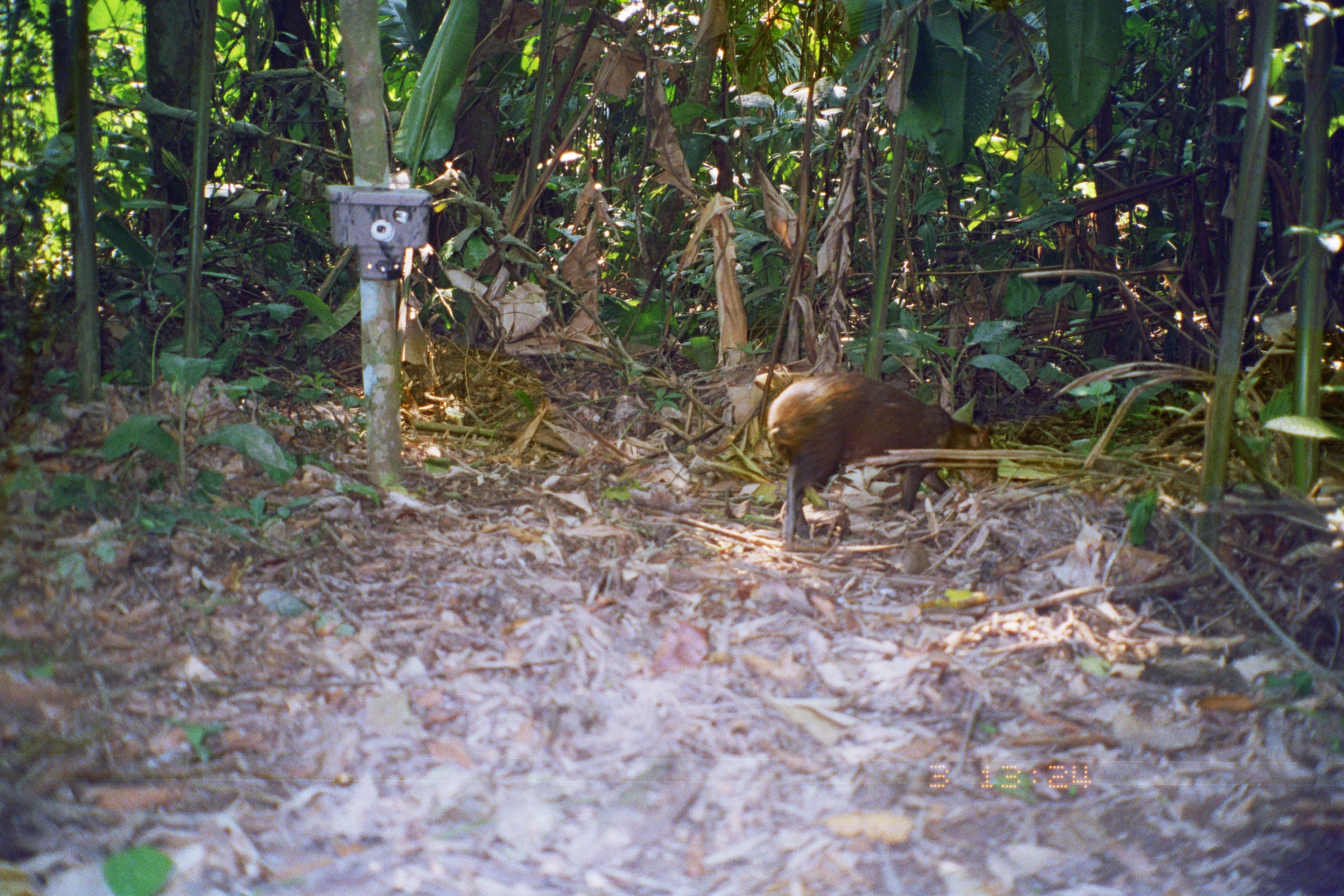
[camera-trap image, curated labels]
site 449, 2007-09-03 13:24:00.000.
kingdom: Animalia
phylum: Chordata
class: Mammalia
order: Rodentia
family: Dasyproctidae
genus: Dasyprocta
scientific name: Dasyprocta punctata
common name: central american agouti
Dasyprocta punctata (central american agouti).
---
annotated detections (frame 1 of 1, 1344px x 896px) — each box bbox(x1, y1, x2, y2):
dasyprocta punctata: bbox(763, 367, 998, 548)